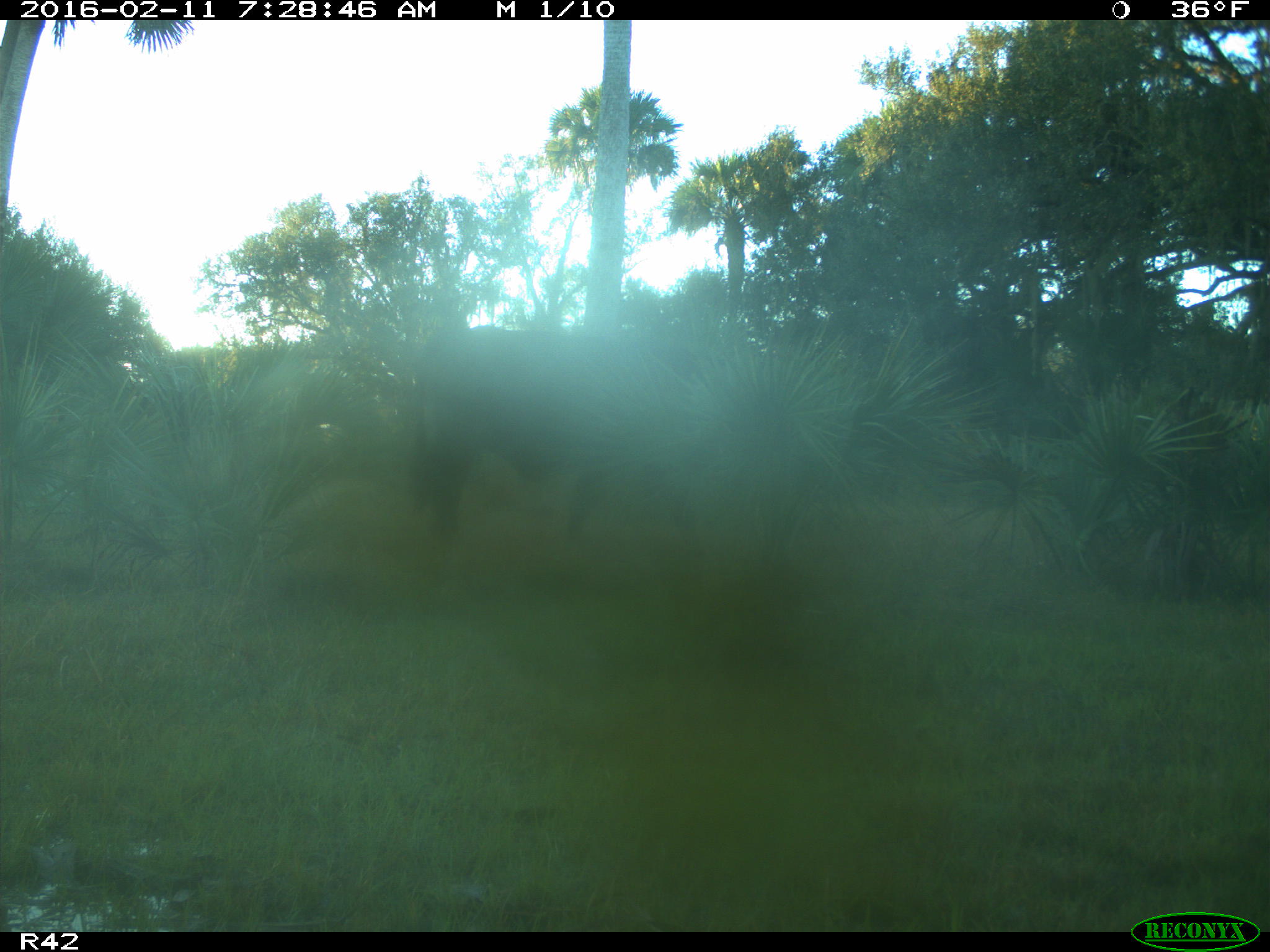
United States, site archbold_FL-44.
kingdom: Animalia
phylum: Chordata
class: Mammalia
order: Artiodactyla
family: Bovidae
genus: Bos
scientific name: Bos taurus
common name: domestic cow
Bos taurus (domestic cow).